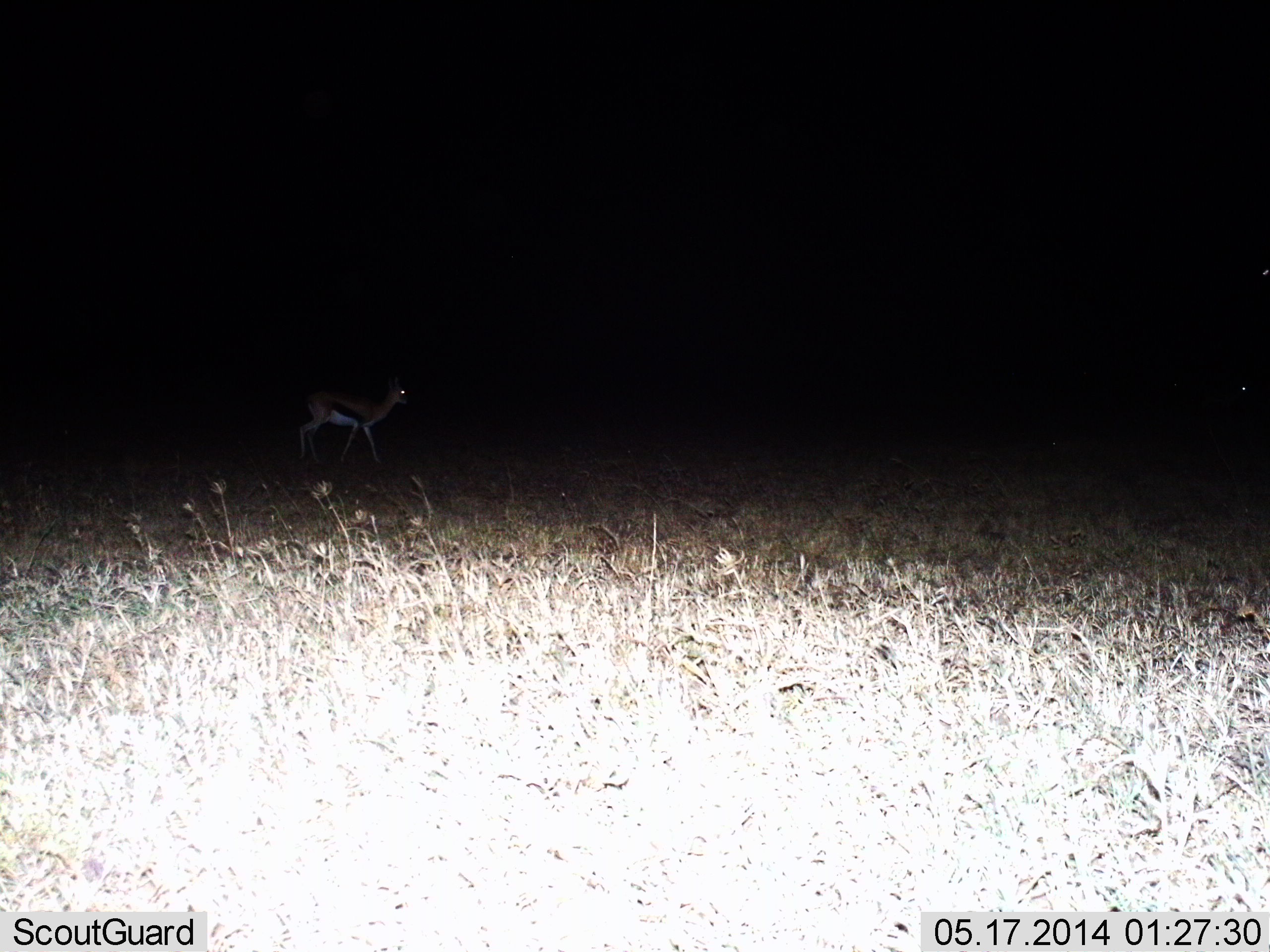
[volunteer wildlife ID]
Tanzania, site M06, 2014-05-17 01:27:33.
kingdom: Animalia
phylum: Chordata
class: Mammalia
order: Artiodactyla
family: Bovidae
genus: Eudorcas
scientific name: Eudorcas thomsonii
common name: thomson's gazelle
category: gazellethomsons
Gazellethomsons (thomson's gazelle) (Eudorcas thomsonii), count 1. Behavior (volunteer vote fractions): standing 30%, resting 0%, moving 70%, interacting 0%. Young present (vote fraction): 0%. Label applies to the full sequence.